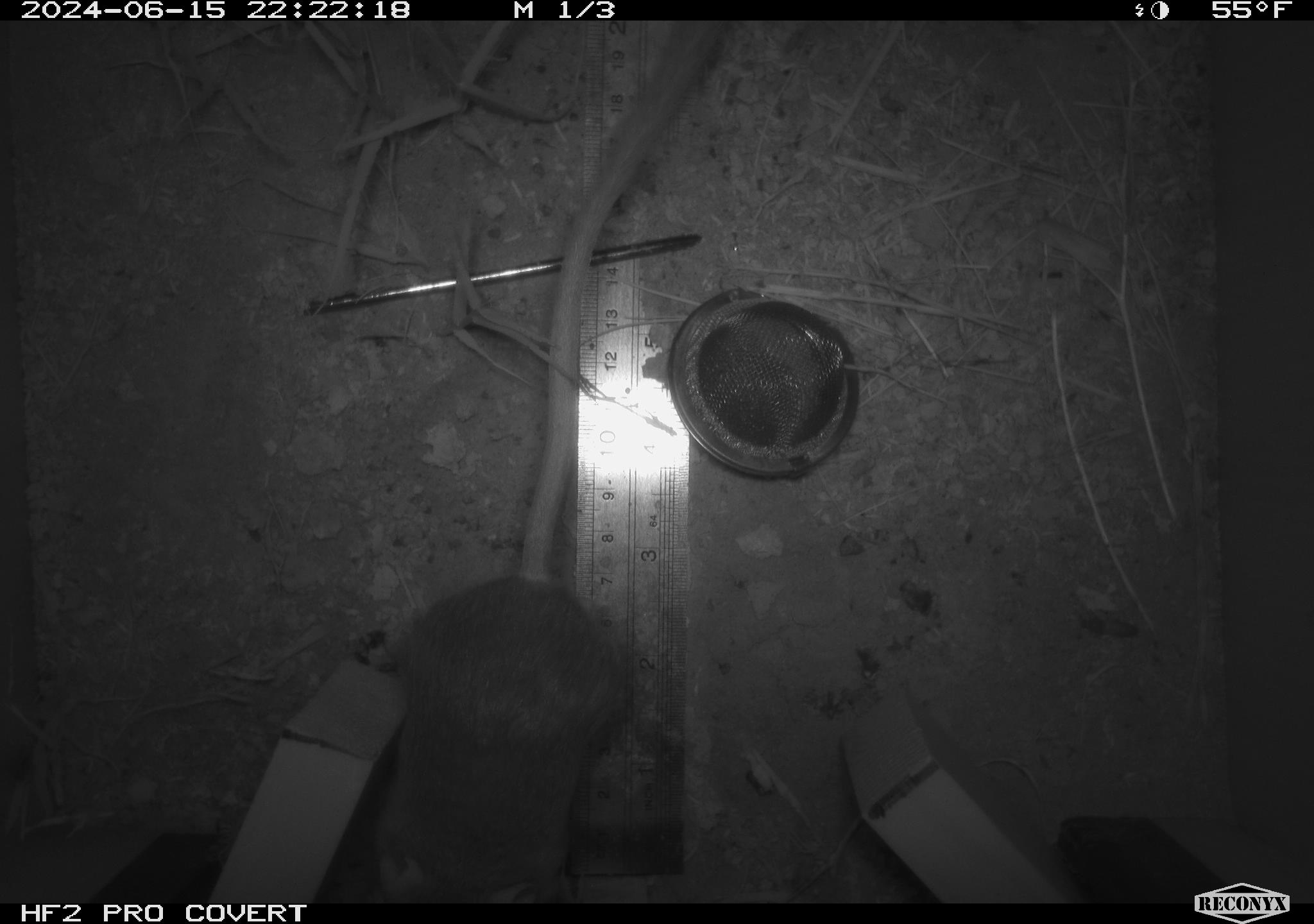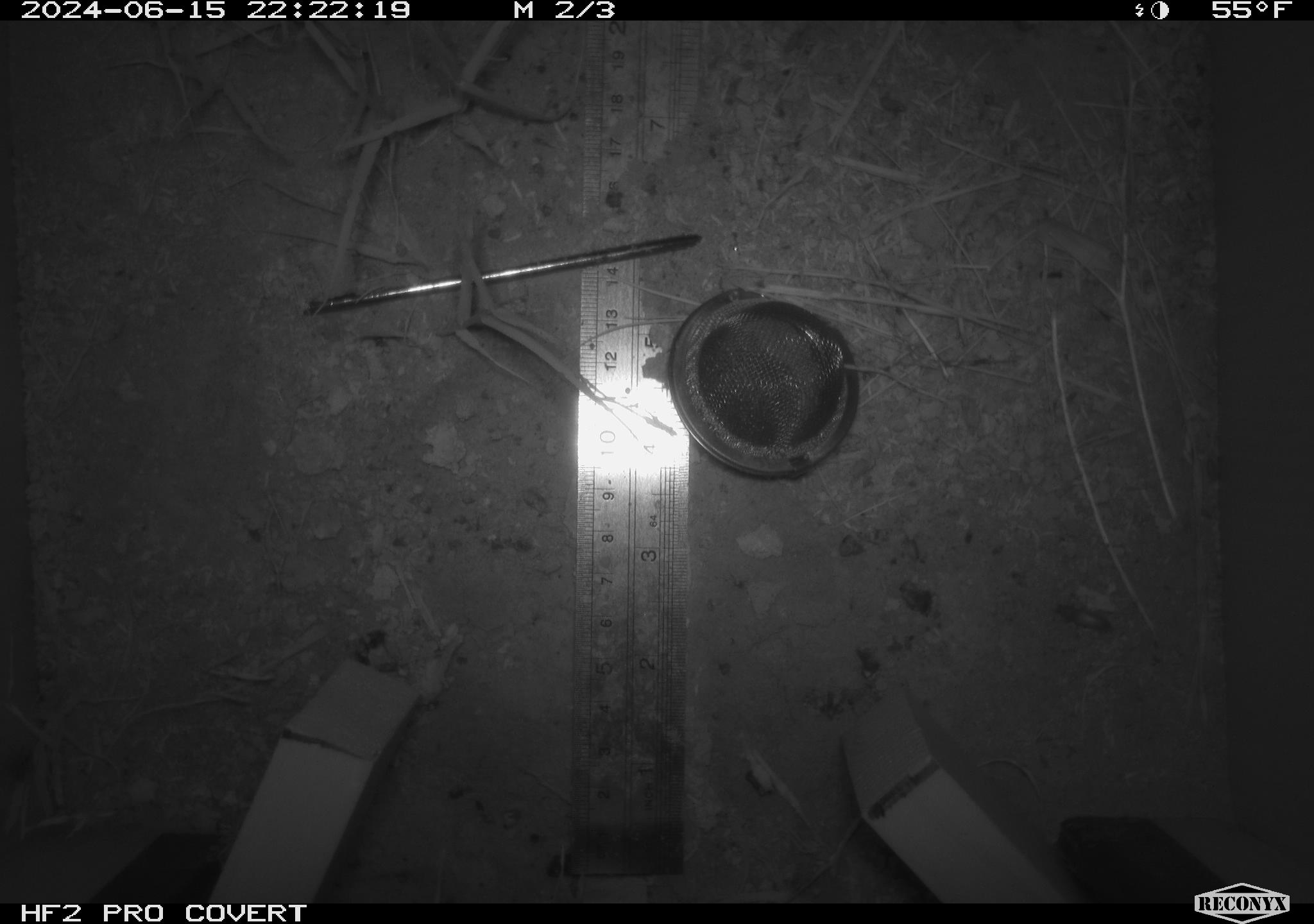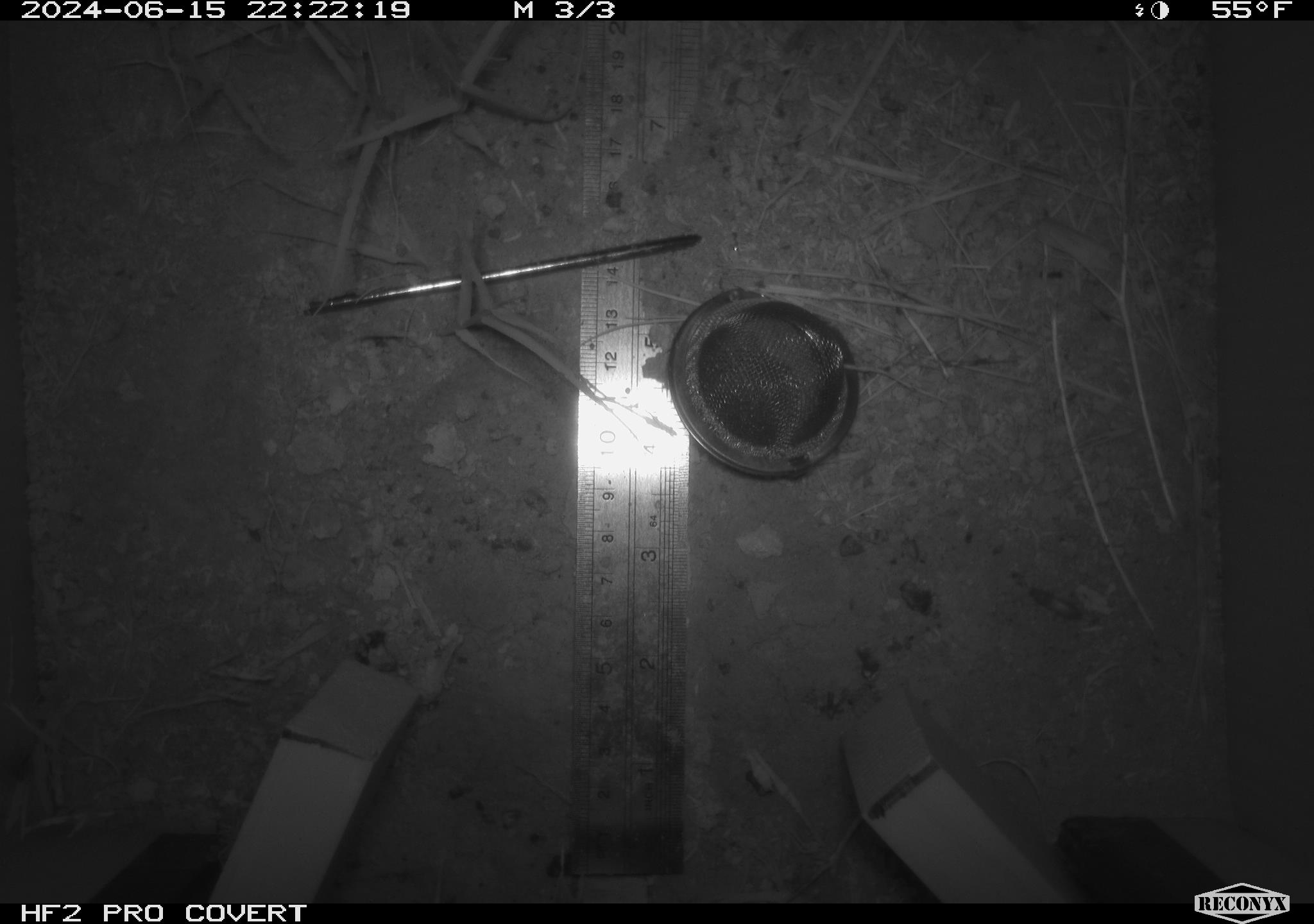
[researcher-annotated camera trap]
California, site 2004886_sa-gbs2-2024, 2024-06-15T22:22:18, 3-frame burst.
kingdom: Animalia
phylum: Chordata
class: Mammalia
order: Rodentia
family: Heteromyidae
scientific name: Heteromyidae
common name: kangaroo rats and pocket mice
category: heteromyidae family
Heteromyidae family (kangaroo rats and pocket mice) (Heteromyidae).